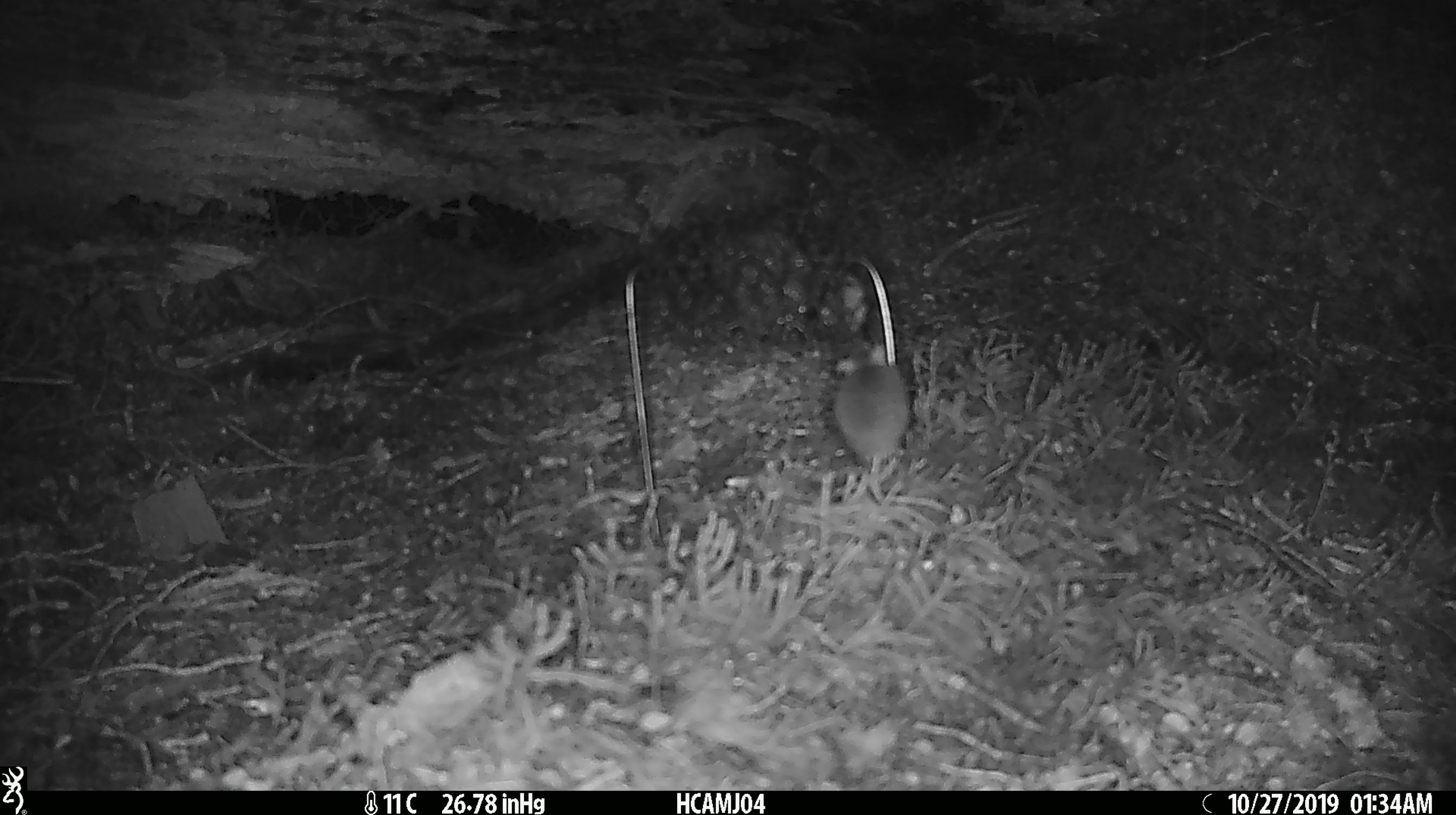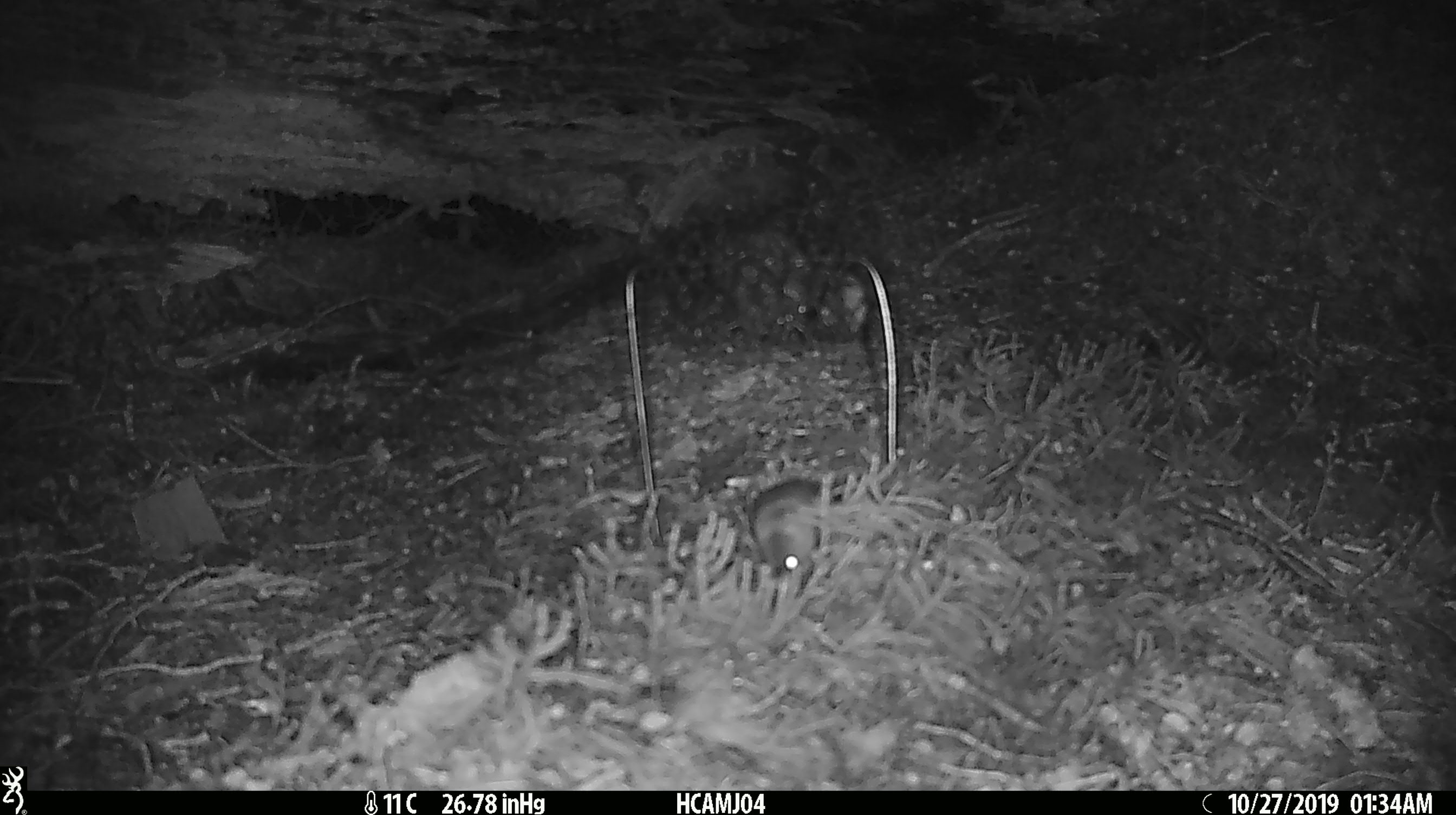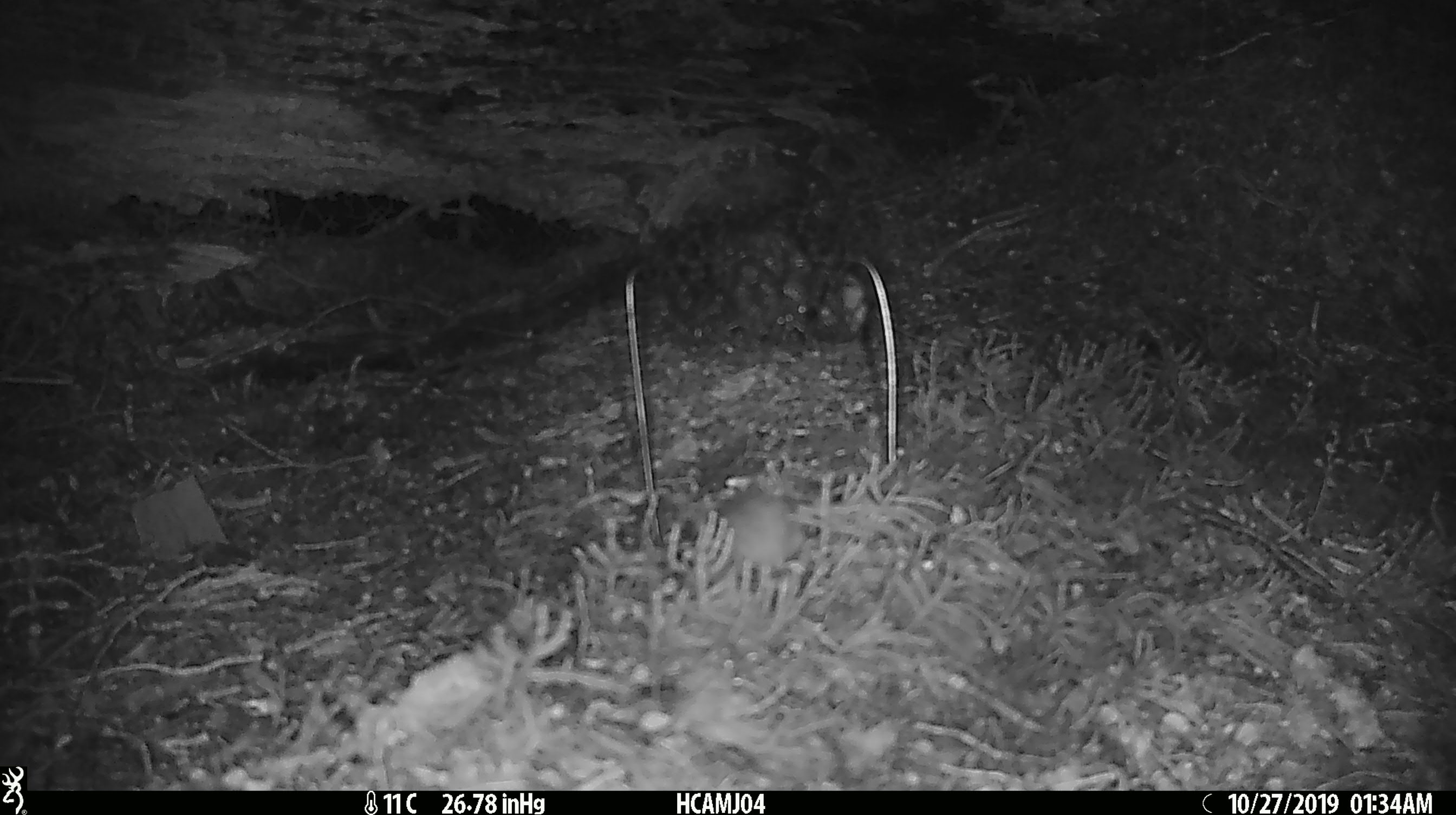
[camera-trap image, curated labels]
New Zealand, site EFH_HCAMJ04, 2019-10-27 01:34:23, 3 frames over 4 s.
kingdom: Animalia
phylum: Chordata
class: Mammalia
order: Rodentia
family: Muridae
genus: Mus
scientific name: Mus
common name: mouse